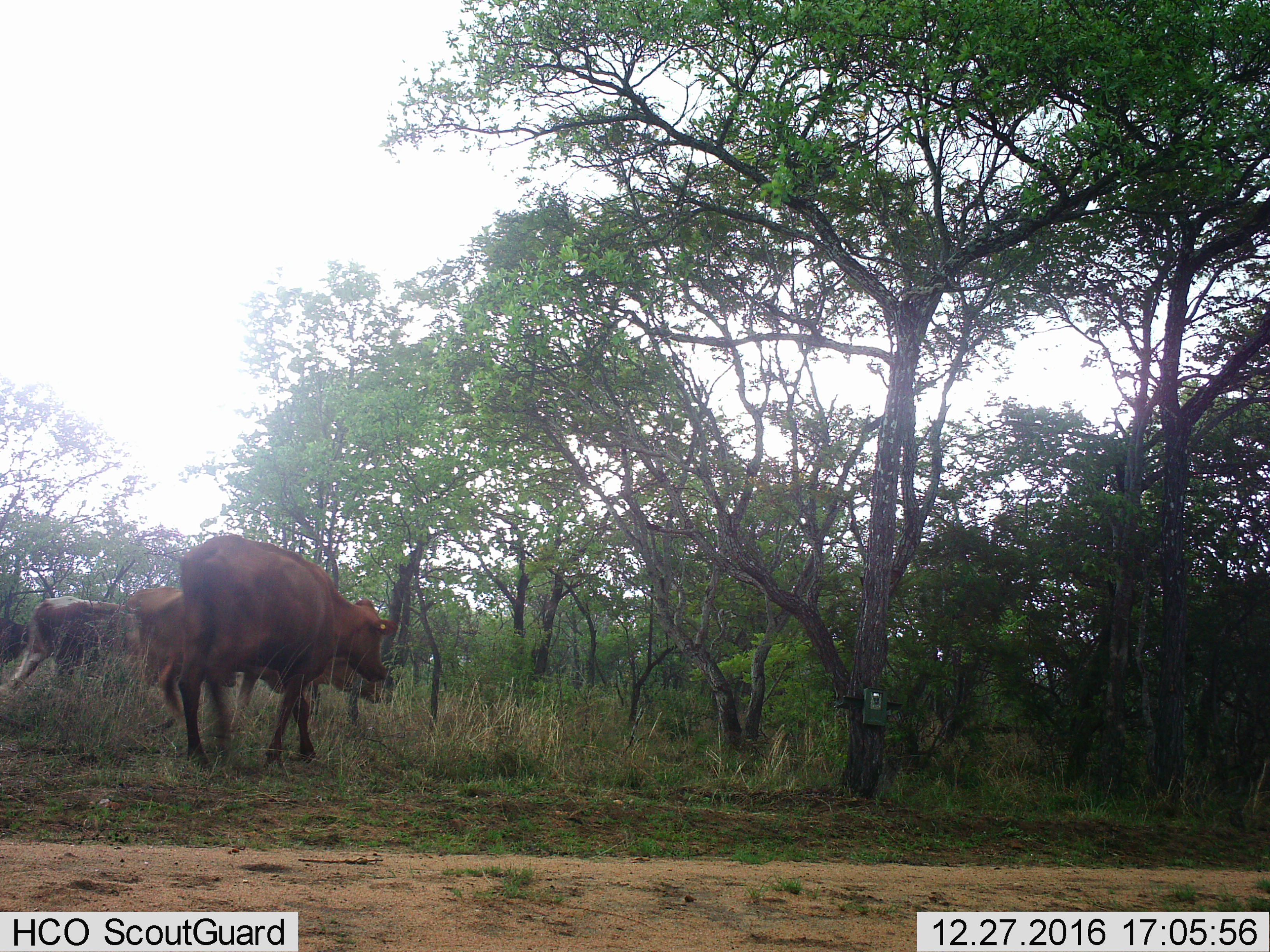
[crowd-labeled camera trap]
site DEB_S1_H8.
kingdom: Animalia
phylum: Chordata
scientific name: Vertebrata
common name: domestic animal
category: domesticanimal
Domesticanimal (domestic animal) (Vertebrata), count 5. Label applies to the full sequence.